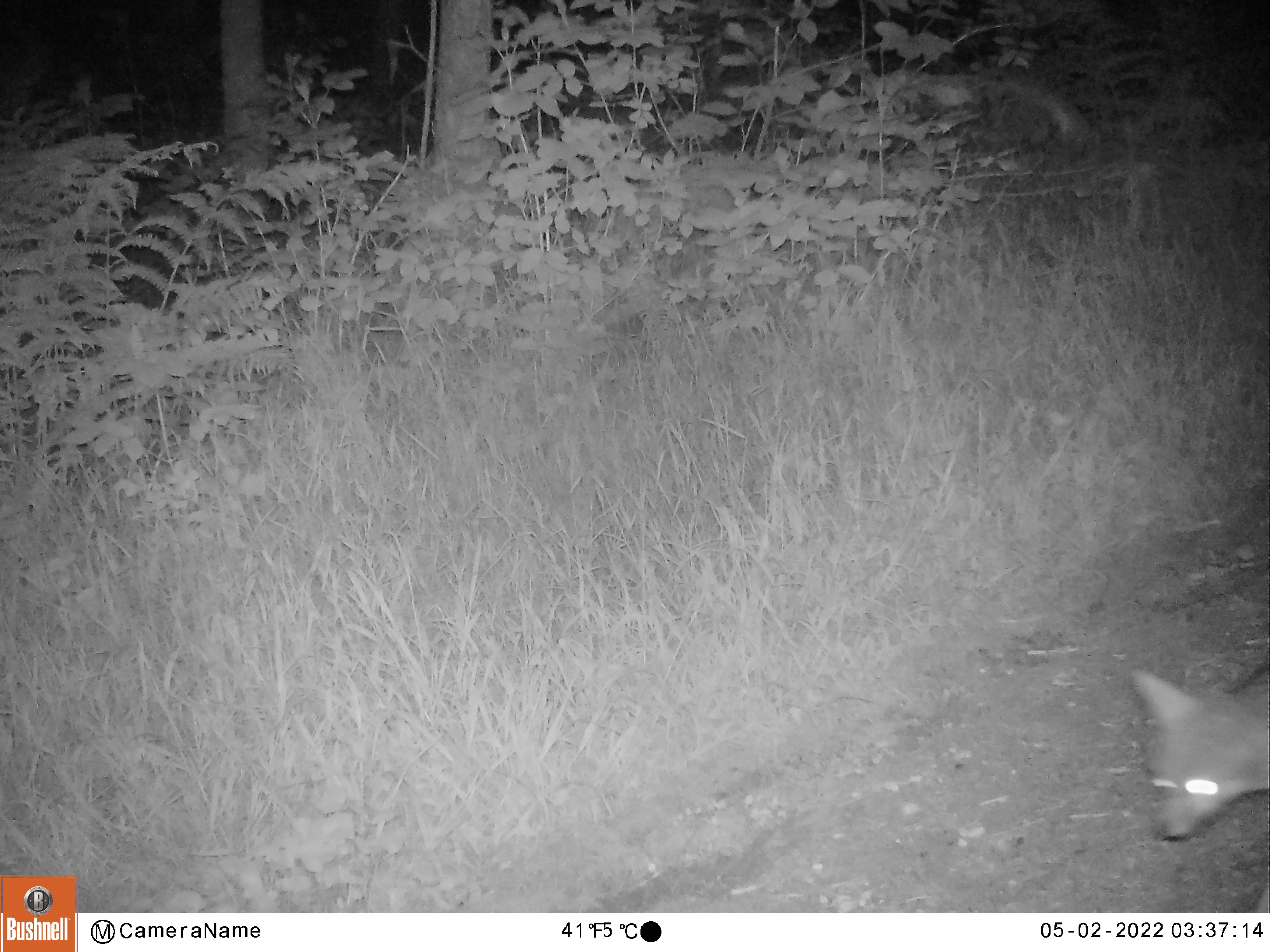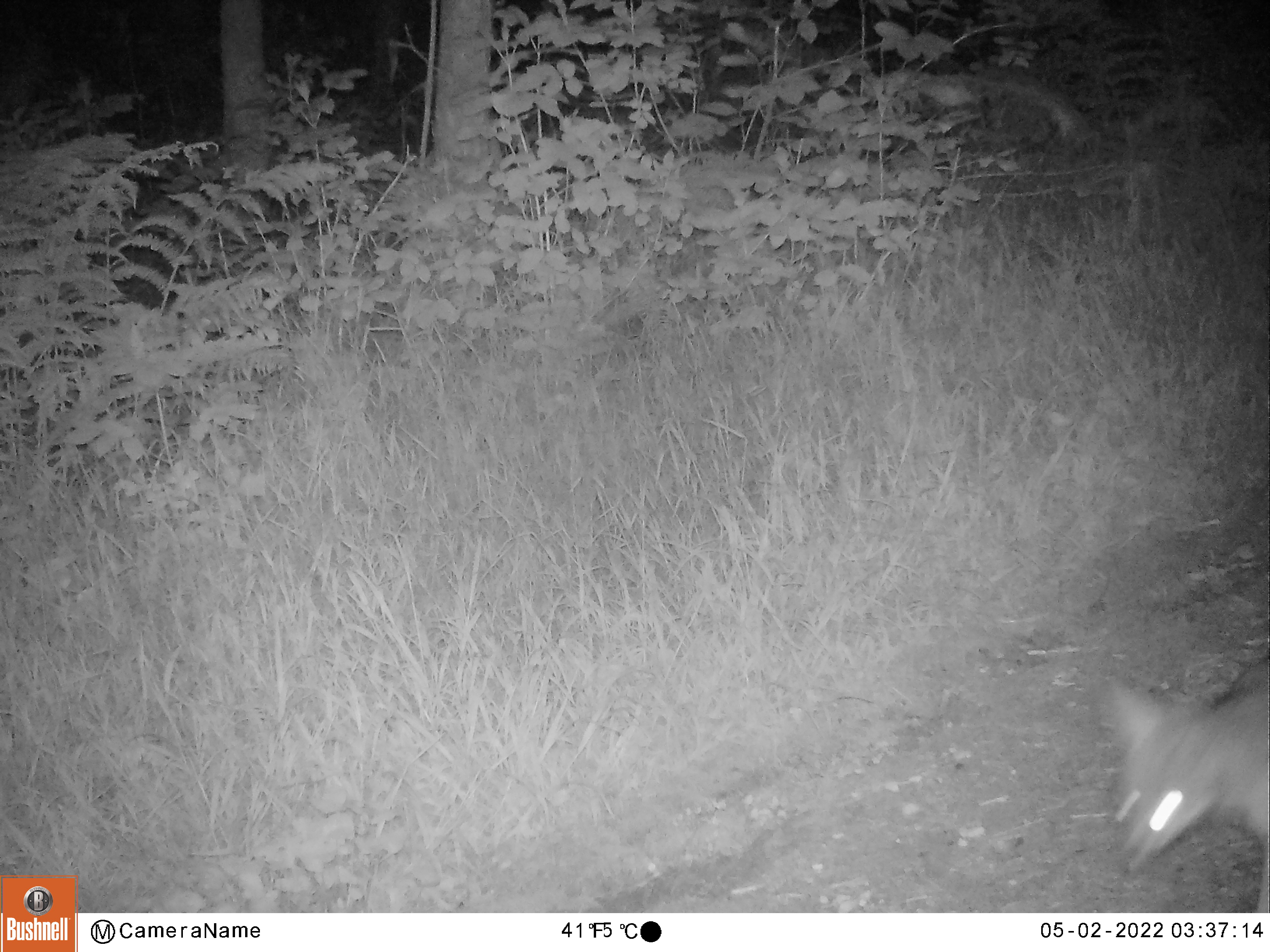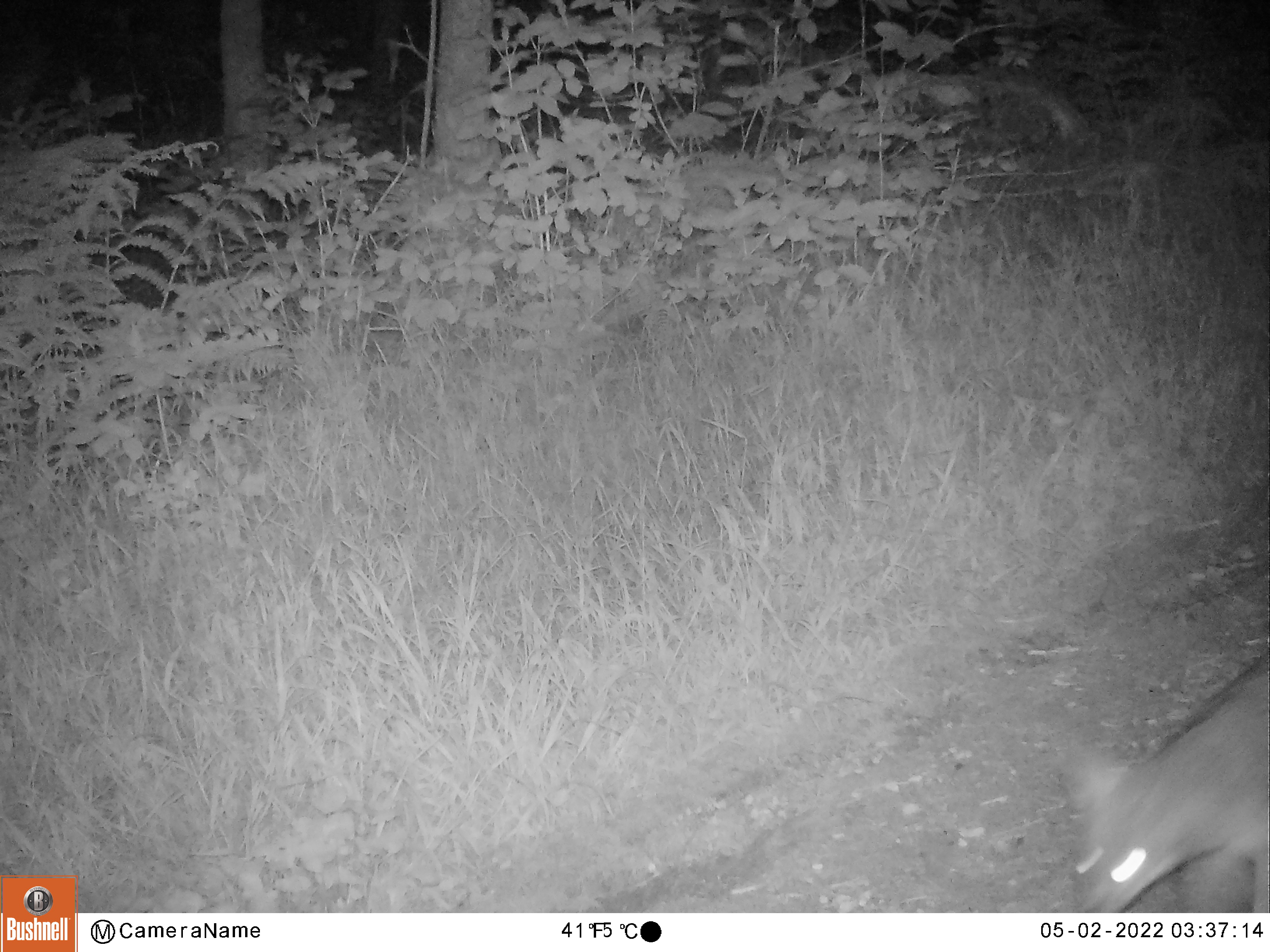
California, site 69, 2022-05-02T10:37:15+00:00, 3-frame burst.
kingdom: Animalia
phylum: Chordata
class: Mammalia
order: Carnivora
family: Canidae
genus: Urocyon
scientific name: Urocyon cinereoargenteus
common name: gray fox